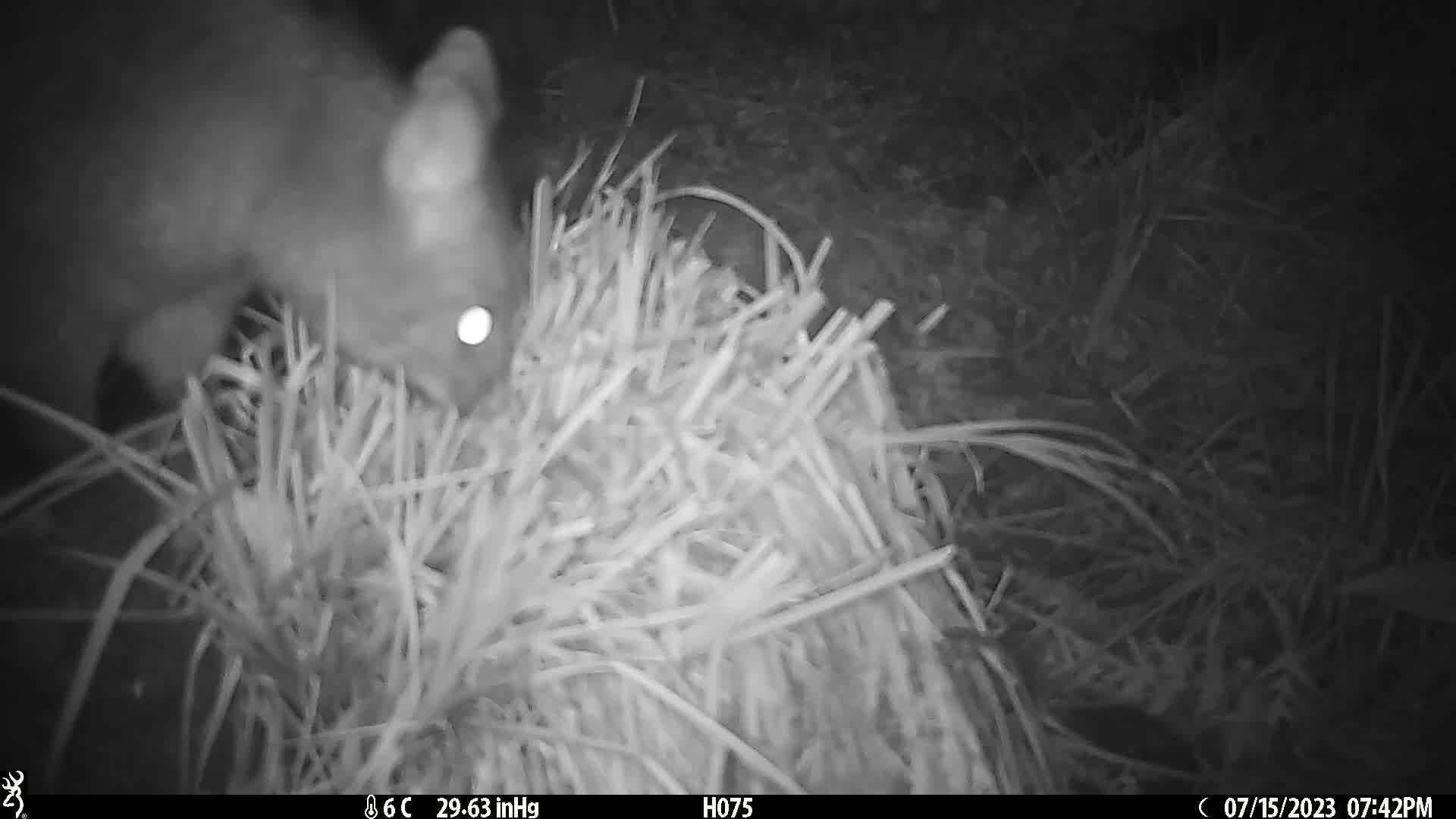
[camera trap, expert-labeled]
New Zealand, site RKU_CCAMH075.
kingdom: Animalia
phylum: Chordata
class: Mammalia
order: Diprotodontia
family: Phalangeridae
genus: Trichosurus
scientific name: Trichosurus vulpecula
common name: common brushtail possum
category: possum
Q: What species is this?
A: Possum (common brushtail possum) (Trichosurus vulpecula).